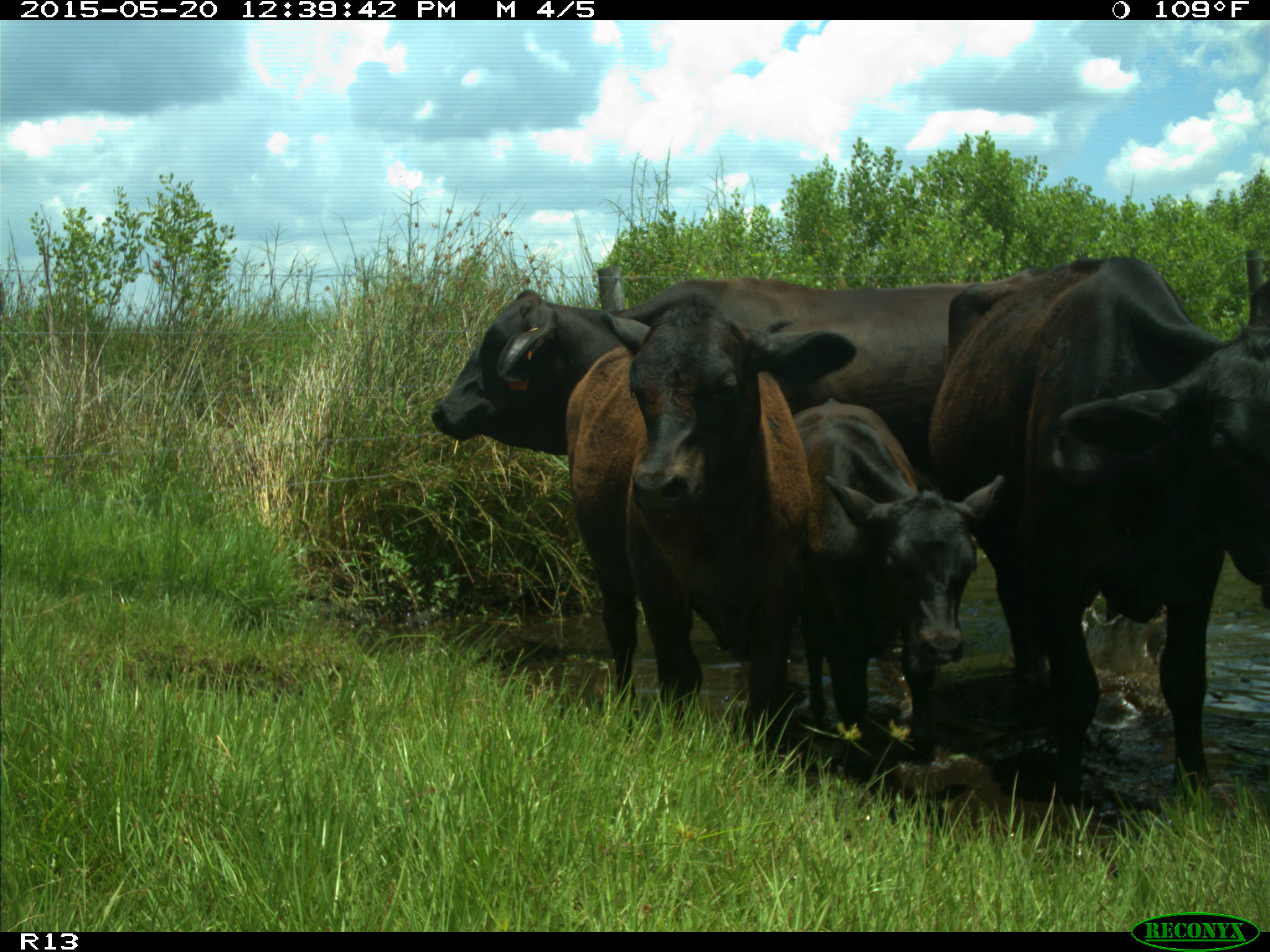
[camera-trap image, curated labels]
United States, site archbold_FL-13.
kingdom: Animalia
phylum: Chordata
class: Mammalia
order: Artiodactyla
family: Bovidae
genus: Bos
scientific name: Bos taurus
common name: domestic cow